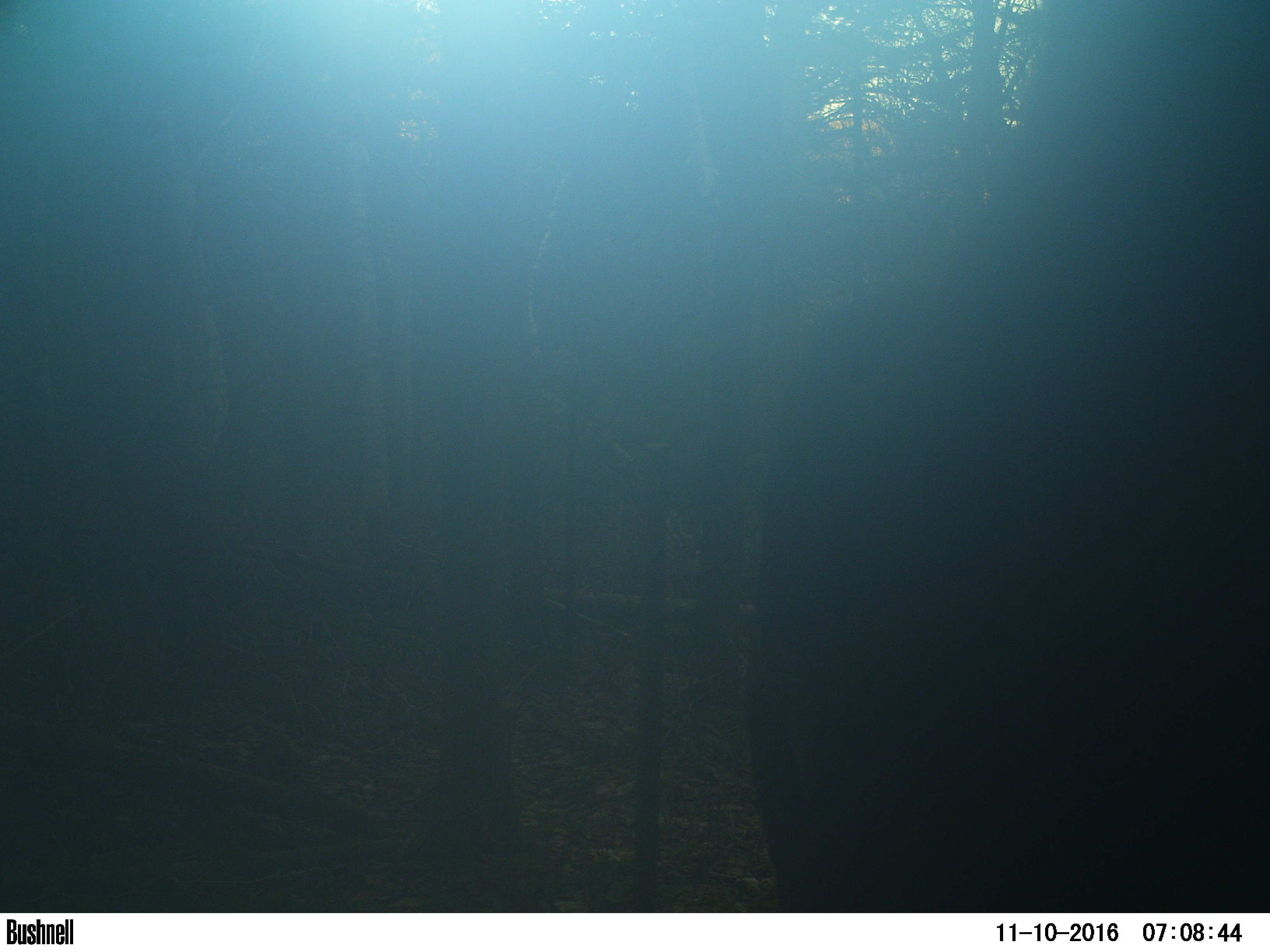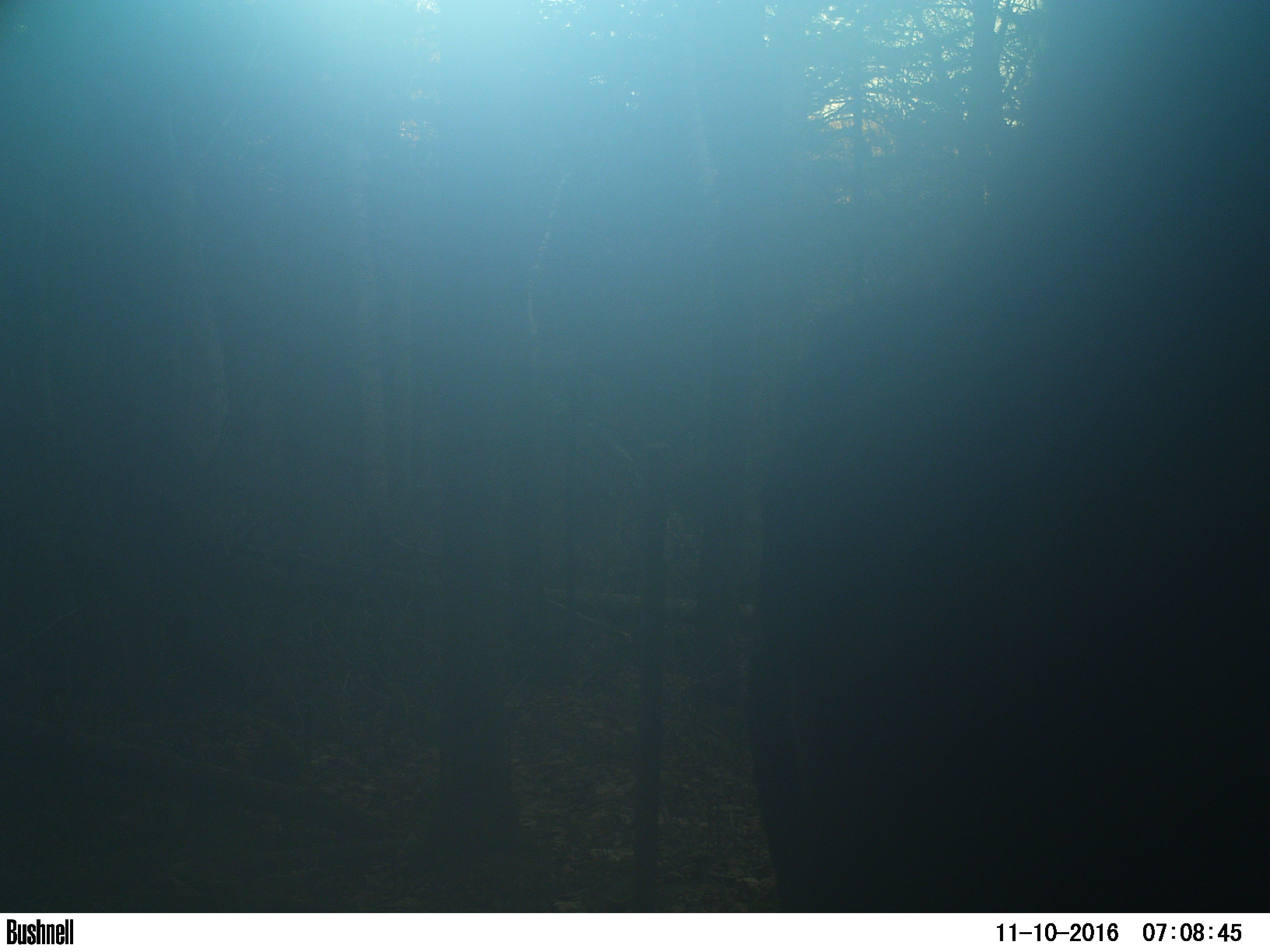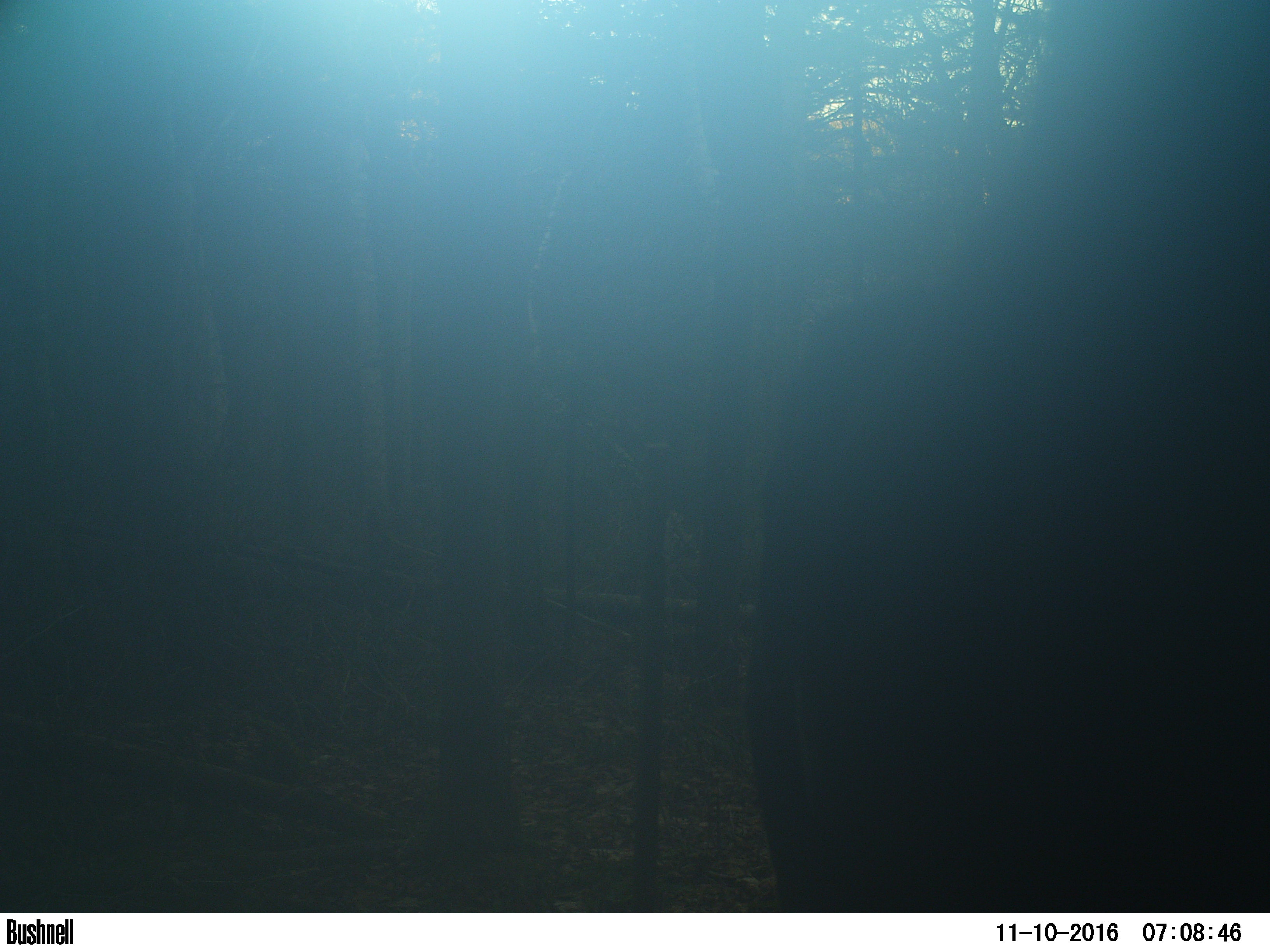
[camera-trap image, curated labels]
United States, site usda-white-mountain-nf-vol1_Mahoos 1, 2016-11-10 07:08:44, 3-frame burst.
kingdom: Animalia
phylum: Chordata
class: Mammalia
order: Artiodactyla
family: Cervidae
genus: Alces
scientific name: Alces alces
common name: moose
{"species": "moose (Alces alces)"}